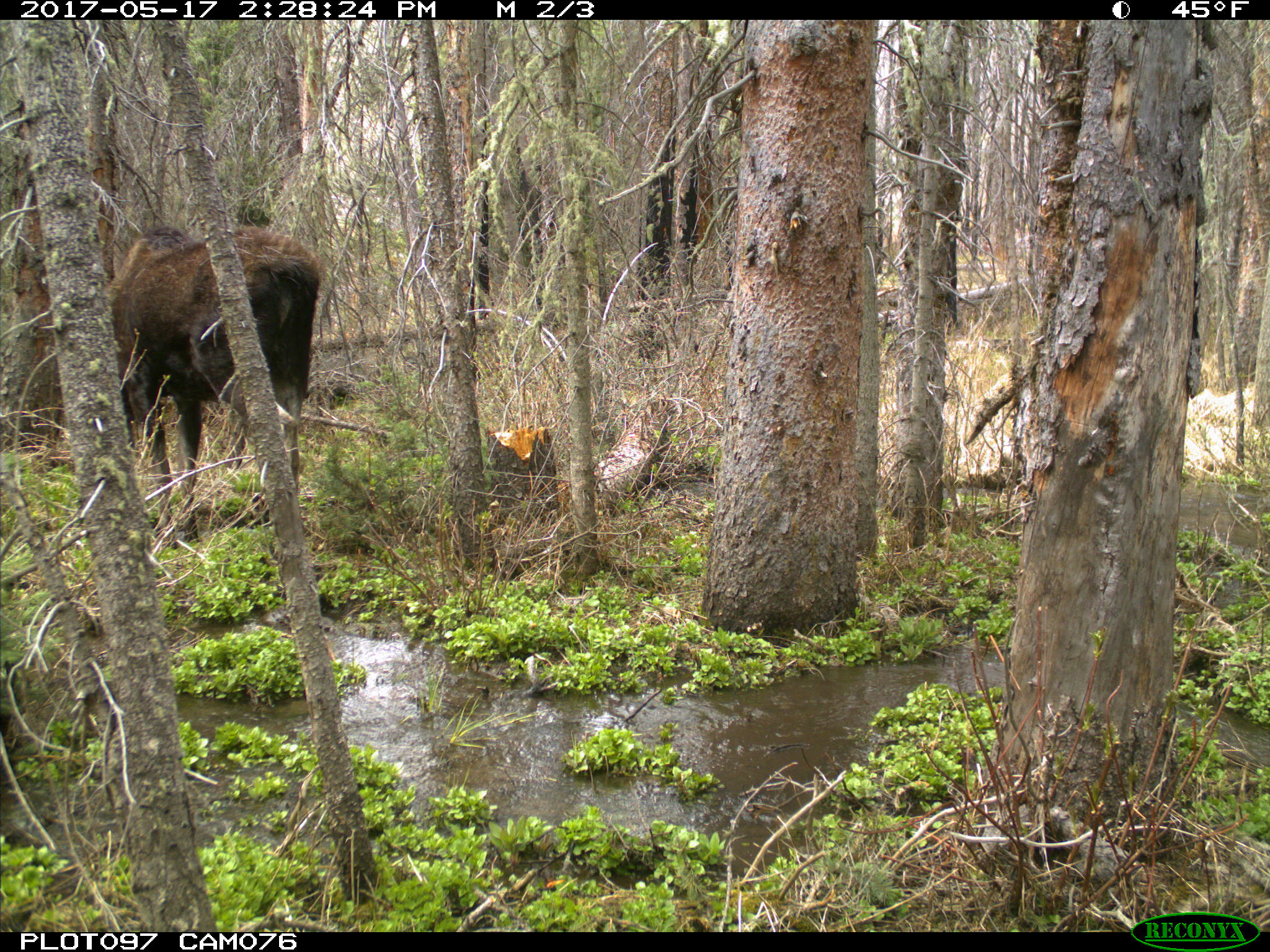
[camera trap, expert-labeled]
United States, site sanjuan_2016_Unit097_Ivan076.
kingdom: Animalia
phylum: Chordata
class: Mammalia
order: Artiodactyla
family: Cervidae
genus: Alces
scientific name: Alces alces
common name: moose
Alces alces (moose).